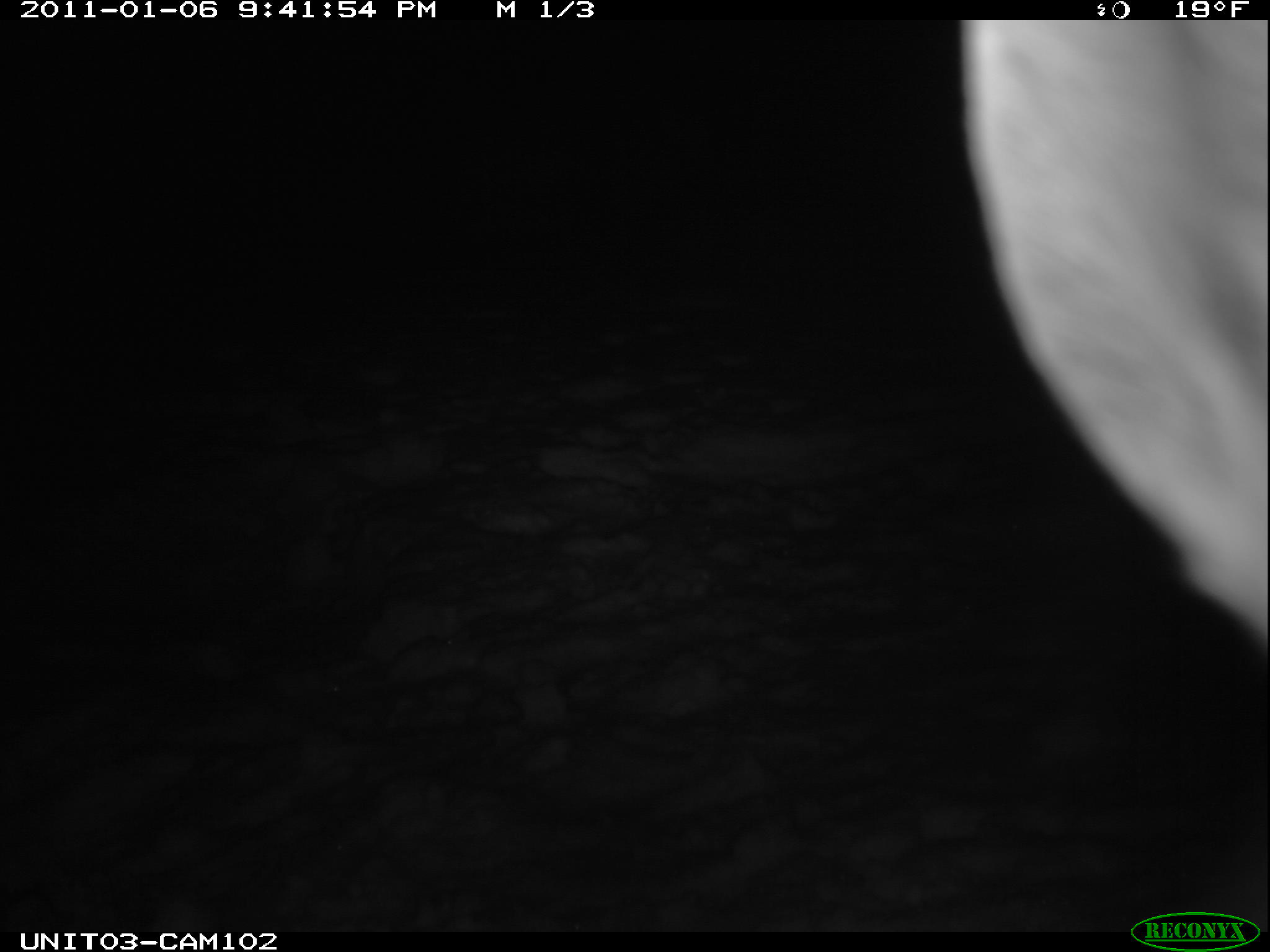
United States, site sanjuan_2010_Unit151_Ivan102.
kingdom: Animalia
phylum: Chordata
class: Mammalia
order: Lagomorpha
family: Leporidae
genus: Lepus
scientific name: Lepus americanus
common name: snowshoe hare